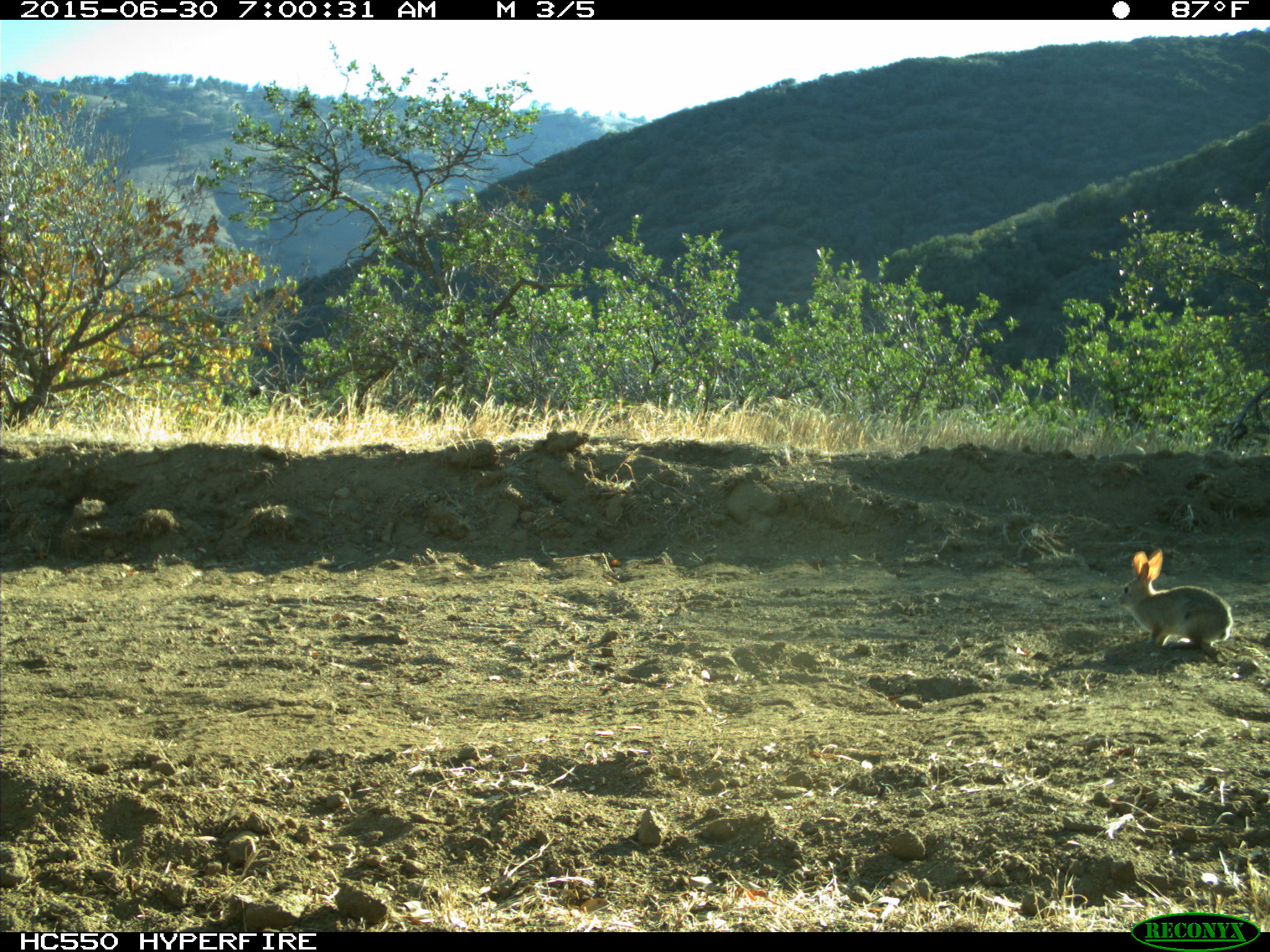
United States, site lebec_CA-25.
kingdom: Animalia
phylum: Chordata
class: Mammalia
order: Lagomorpha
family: Leporidae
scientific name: Leporidae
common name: rabbits and hares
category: unidentified rabbit